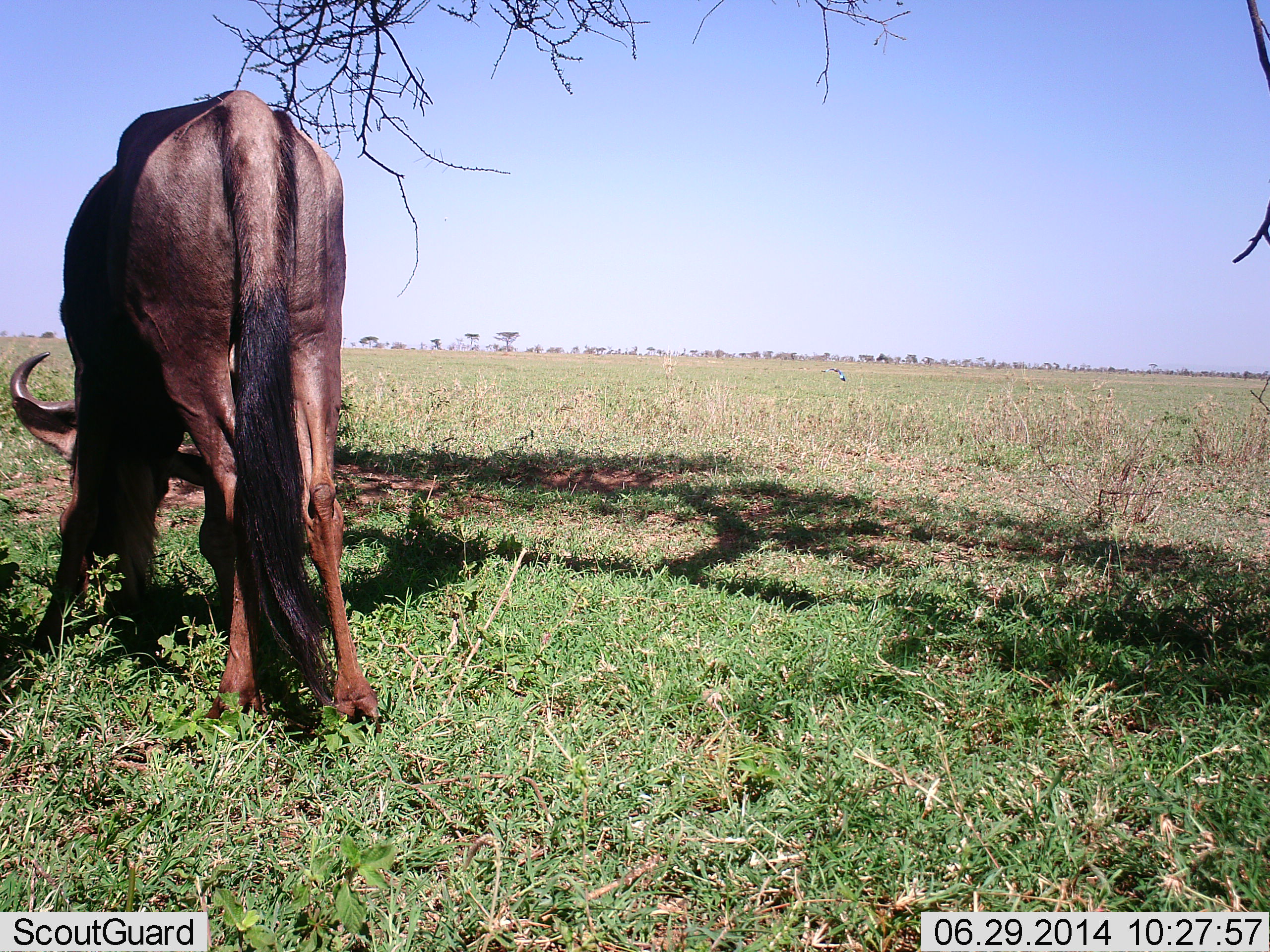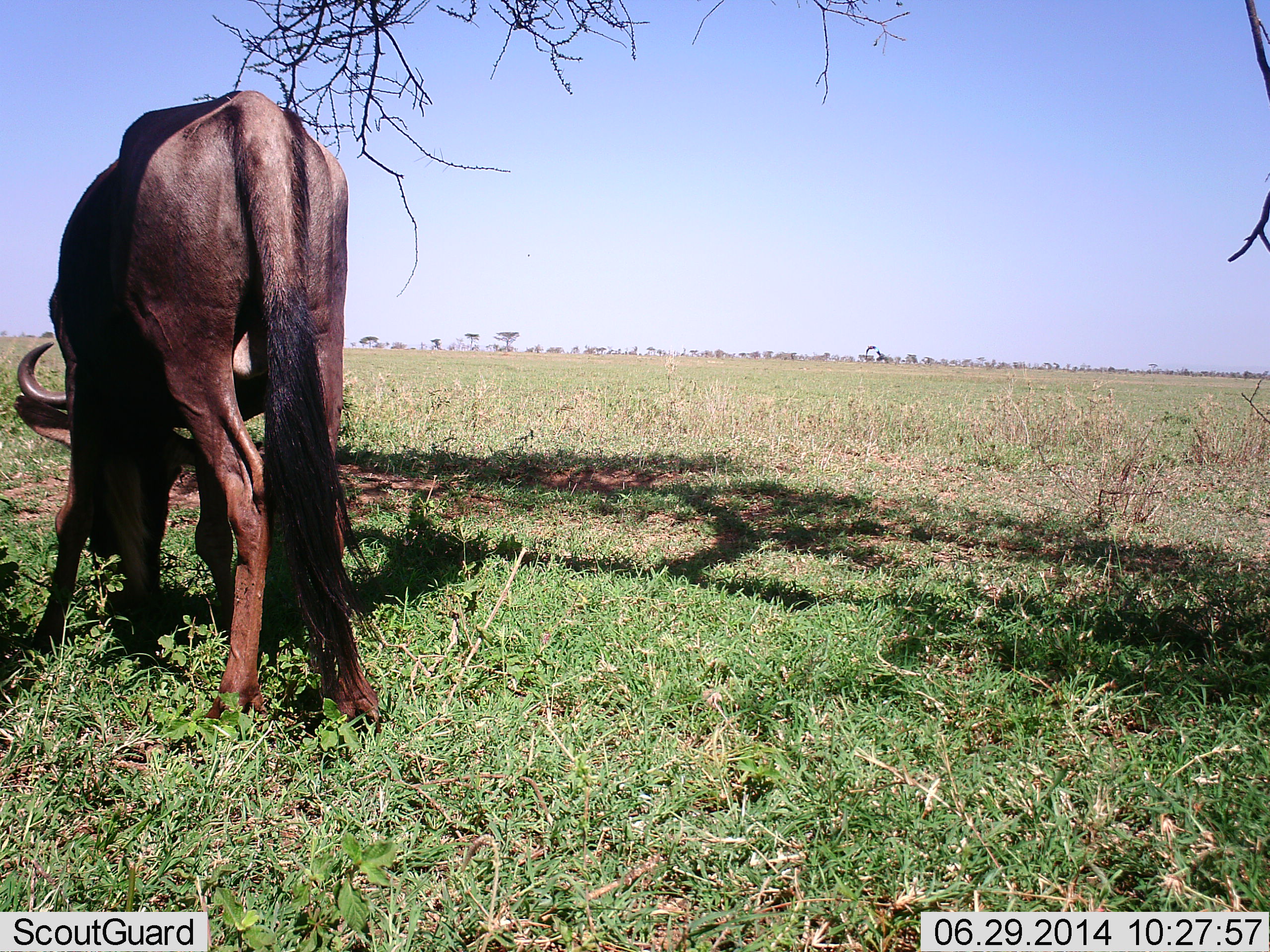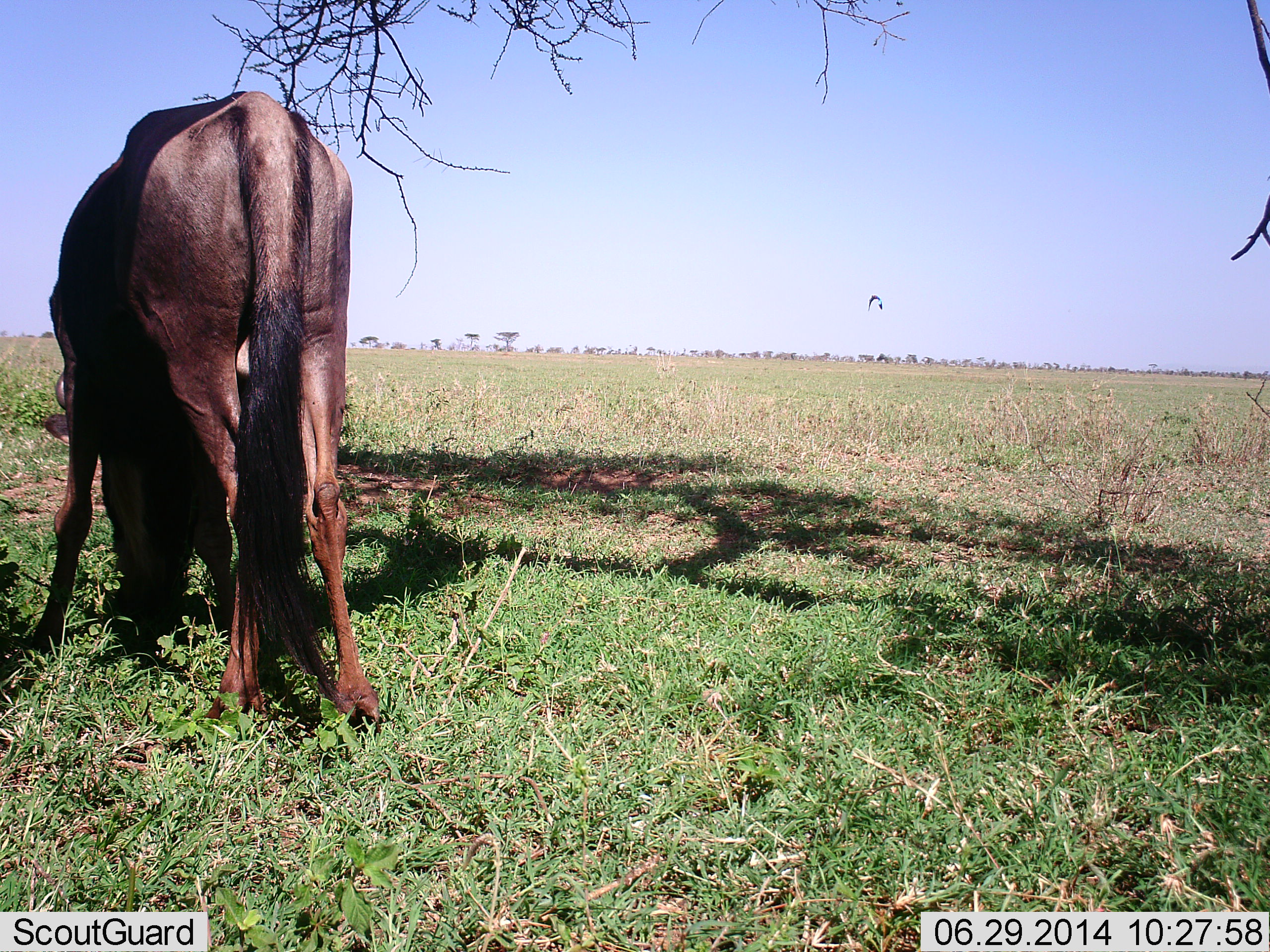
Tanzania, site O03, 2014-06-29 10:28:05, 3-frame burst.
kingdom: Animalia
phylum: Chordata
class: Mammalia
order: Artiodactyla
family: Bovidae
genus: Connochaetes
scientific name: Connochaetes taurinus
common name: blue wildebeest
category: wildebeest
Wildebeest (blue wildebeest) (Connochaetes taurinus), count 1. Behavior (volunteer vote fractions): standing 46%, resting 0%, moving 0%, interacting 0%. Young present (vote fraction): 0%. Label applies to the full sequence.